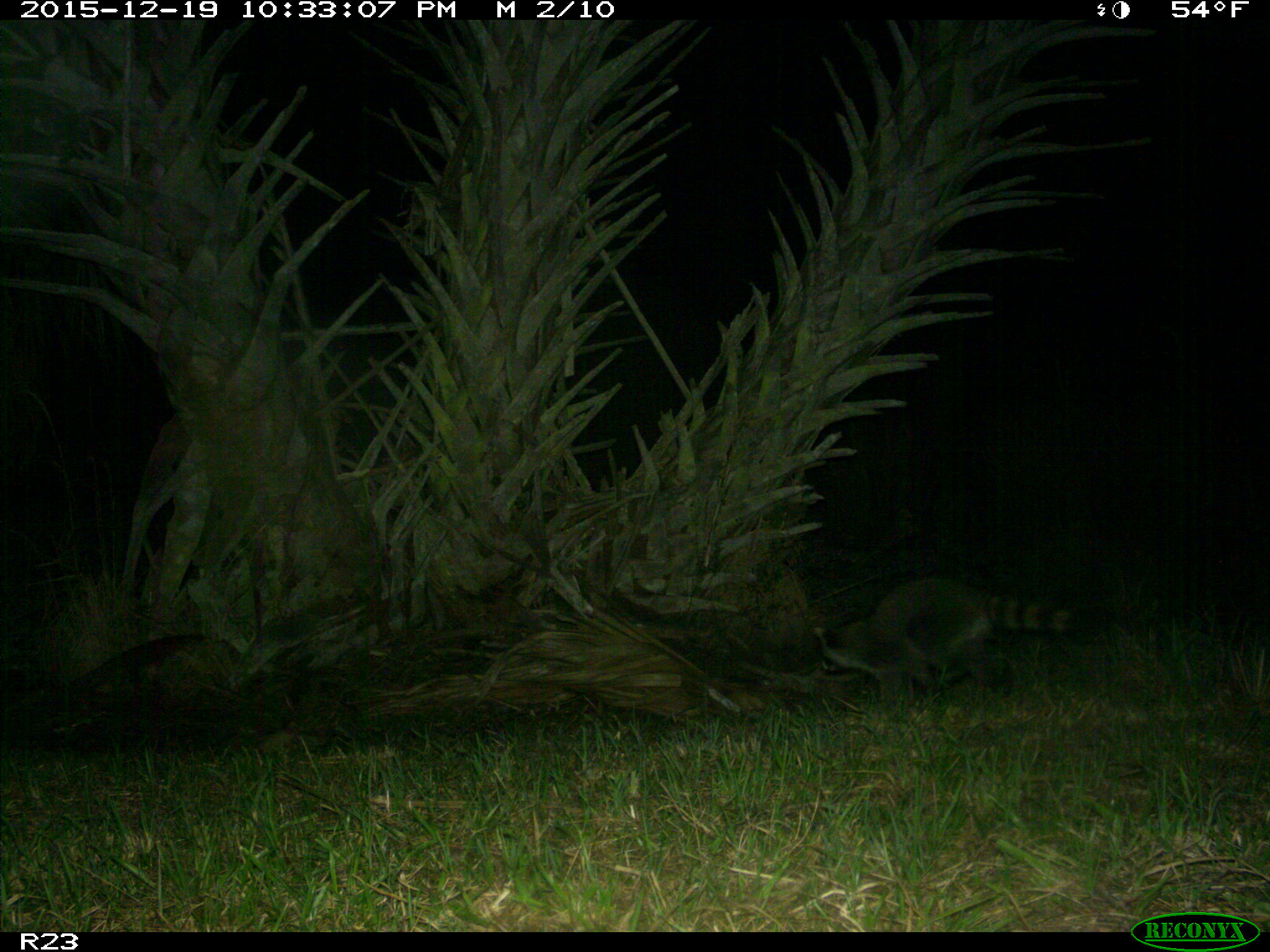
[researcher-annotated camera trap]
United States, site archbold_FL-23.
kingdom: Animalia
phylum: Chordata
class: Mammalia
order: Carnivora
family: Procyonidae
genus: Procyon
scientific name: Procyon lotor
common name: common raccoon